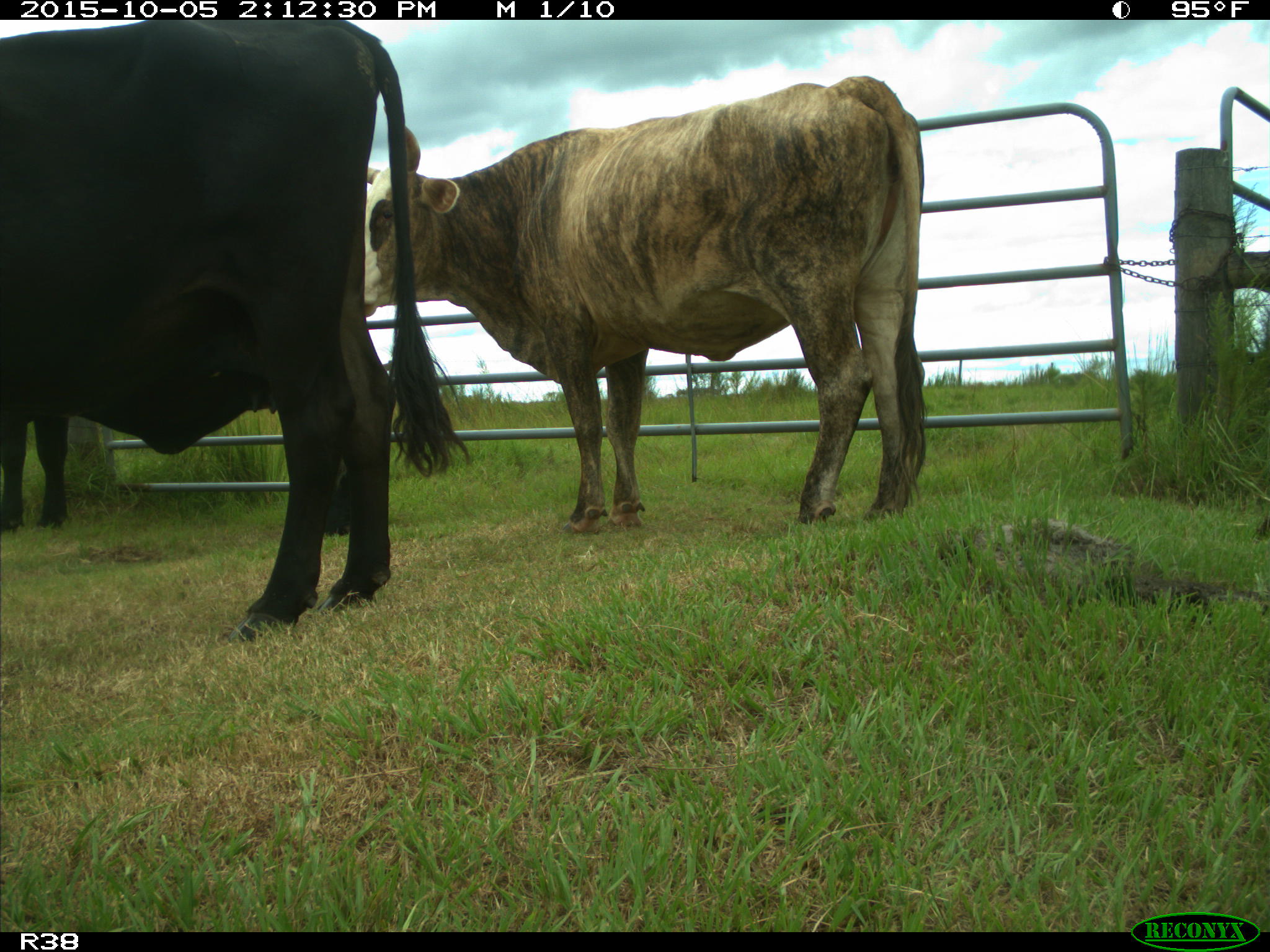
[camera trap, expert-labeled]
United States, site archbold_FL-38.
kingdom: Animalia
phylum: Chordata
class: Mammalia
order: Artiodactyla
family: Bovidae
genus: Bos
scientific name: Bos taurus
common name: domestic cow